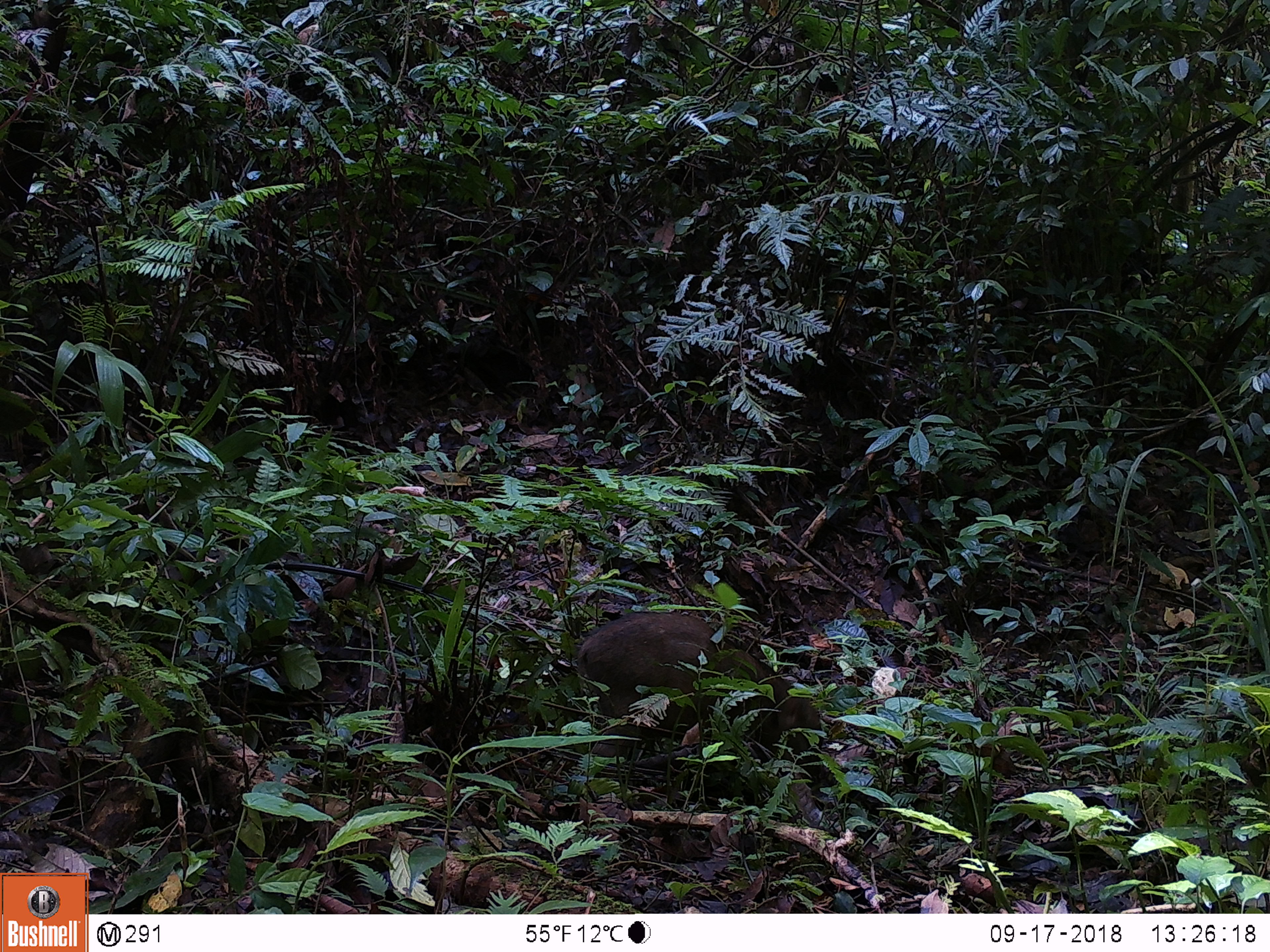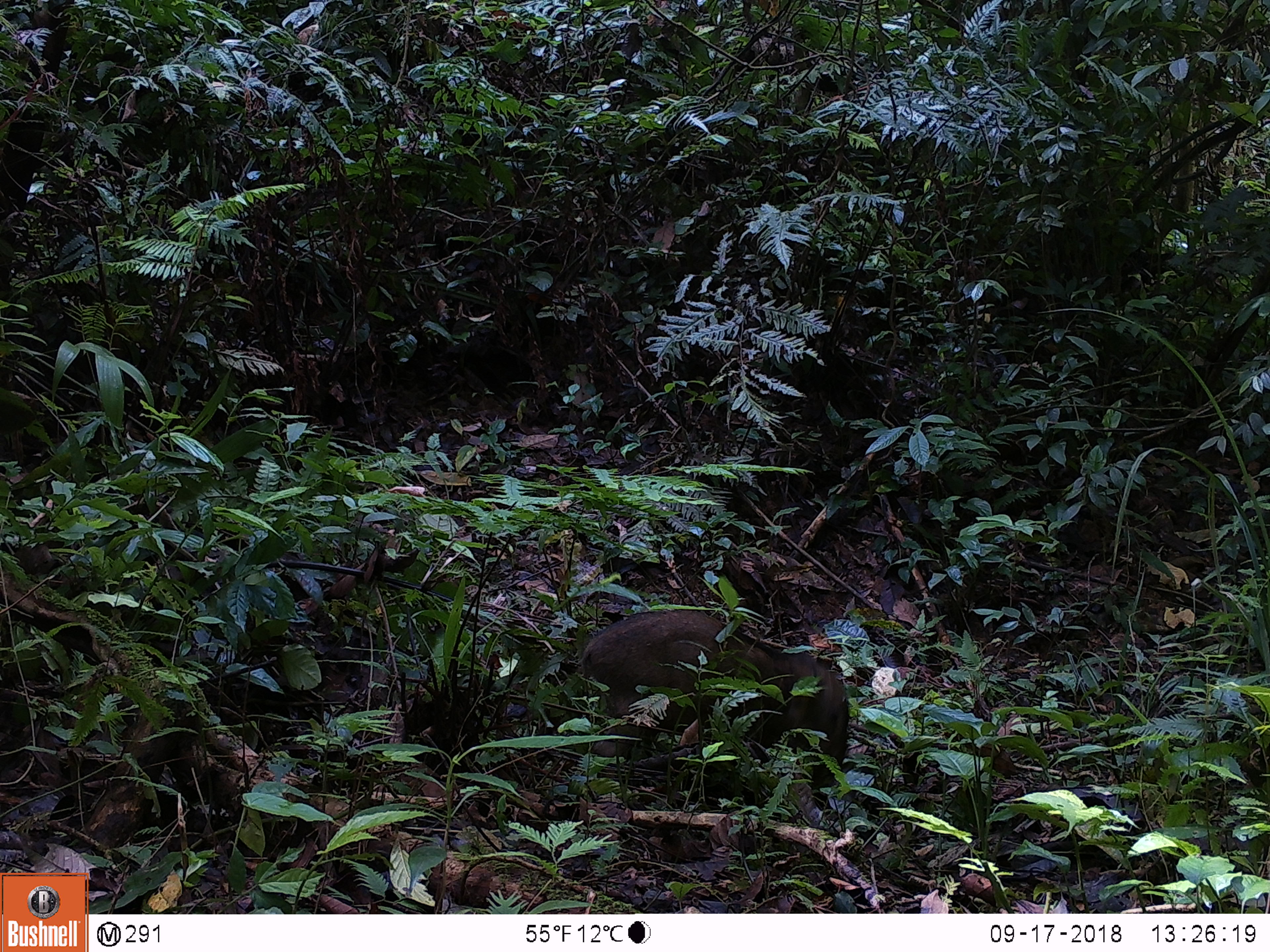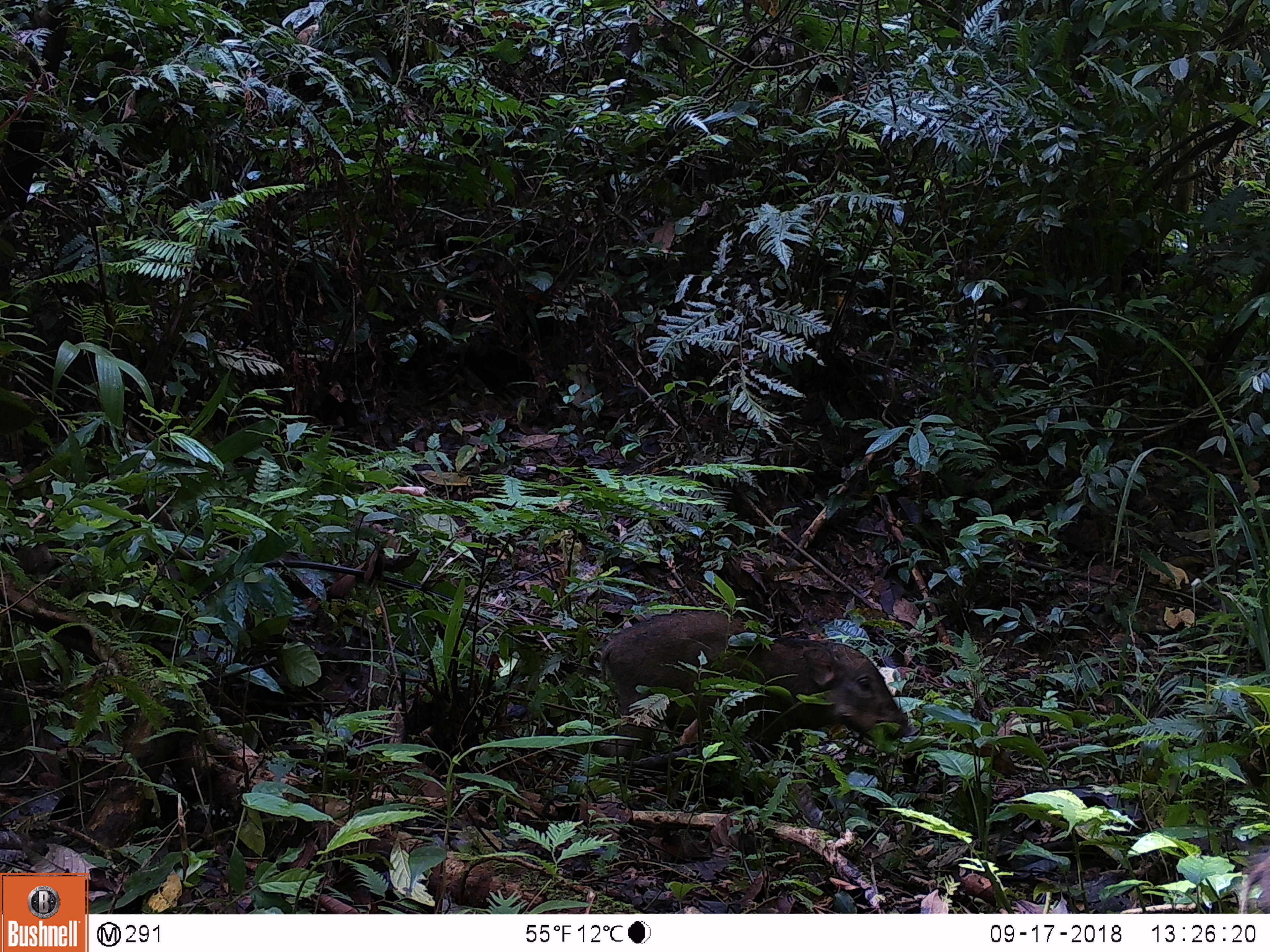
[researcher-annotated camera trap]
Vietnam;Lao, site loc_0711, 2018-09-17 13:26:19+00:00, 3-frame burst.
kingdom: Animalia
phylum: Chordata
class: Mammalia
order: Artiodactyla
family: Suidae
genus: Sus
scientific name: Sus scrofa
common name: eurasian wild pig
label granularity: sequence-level